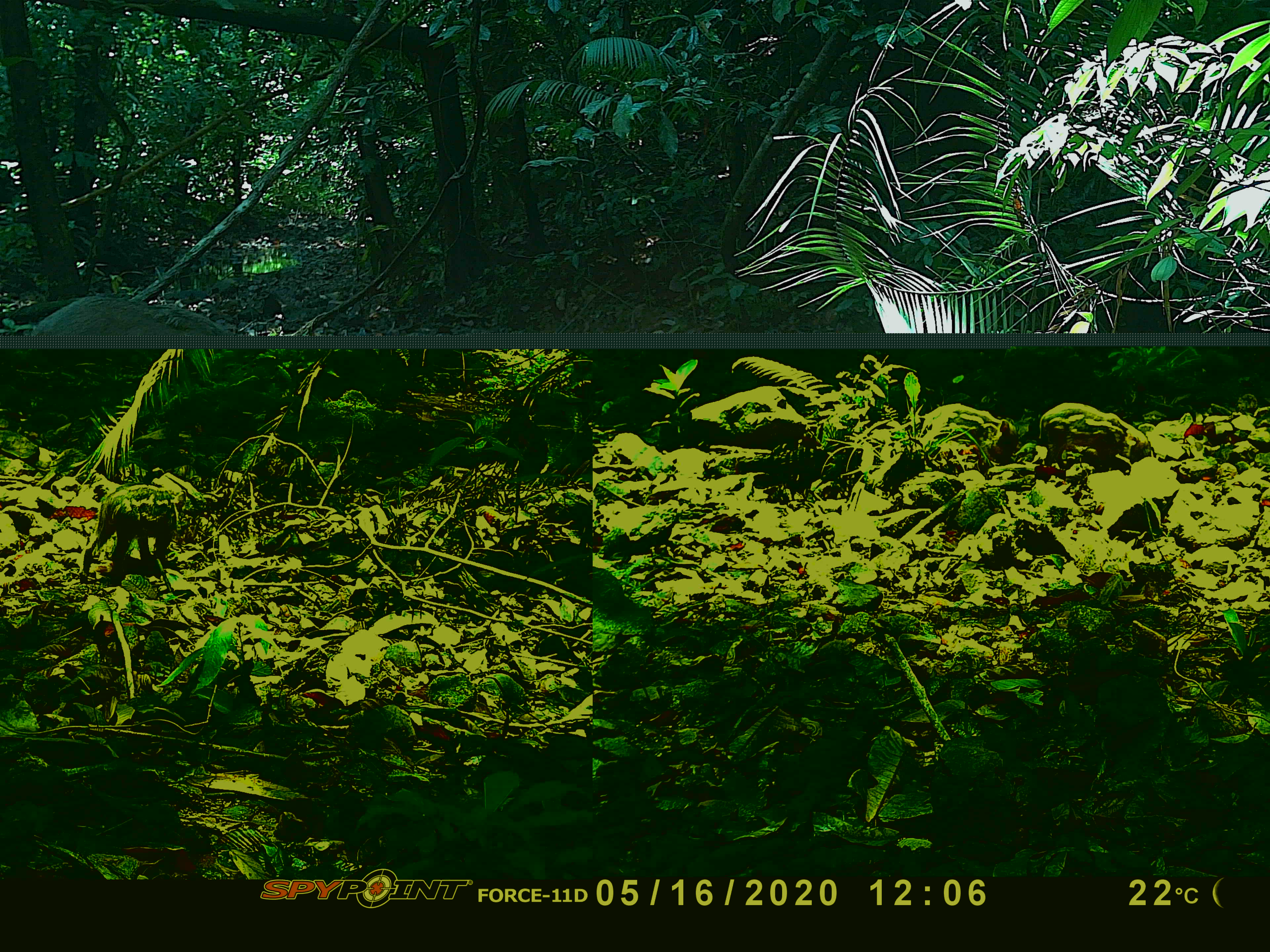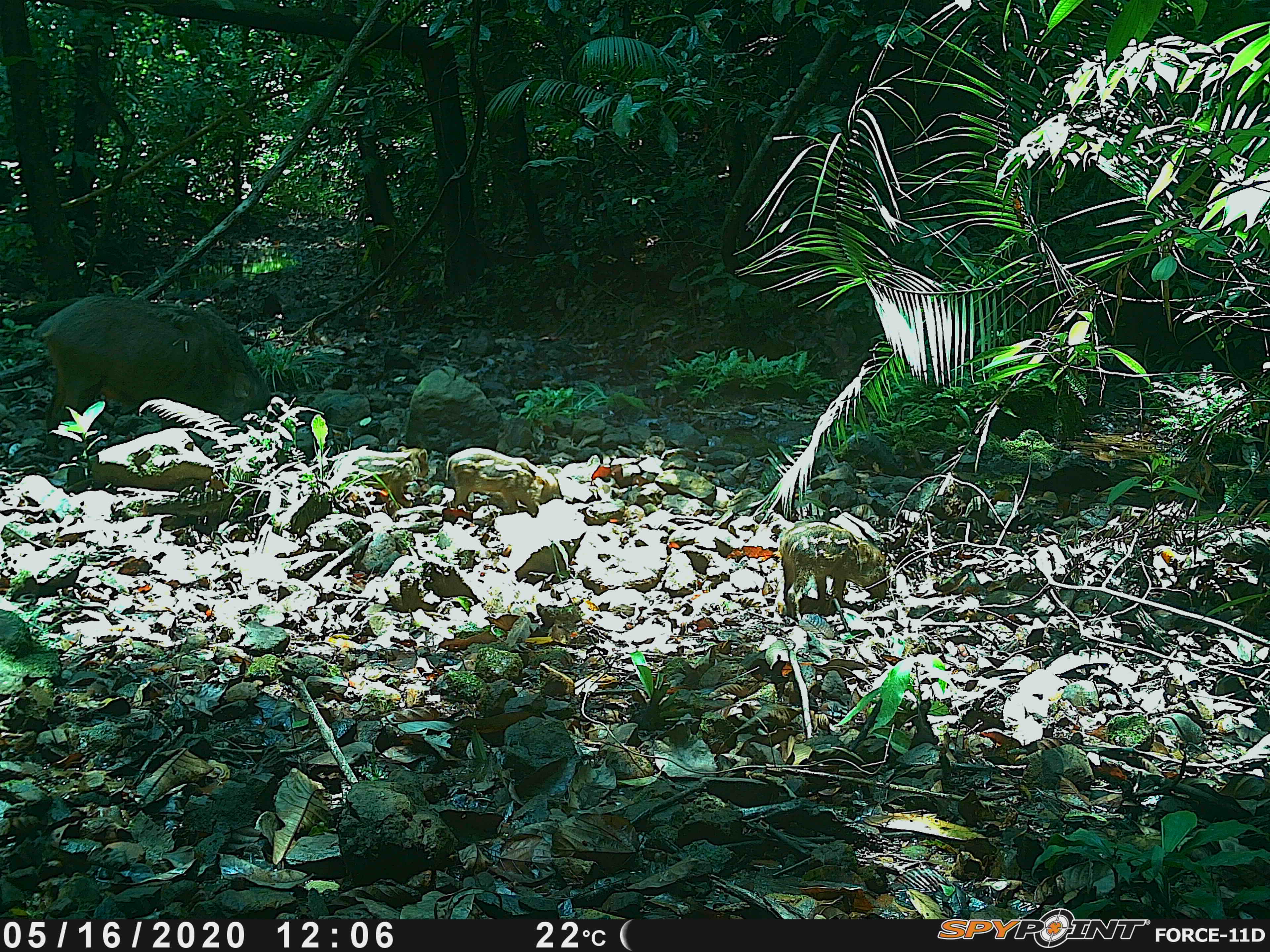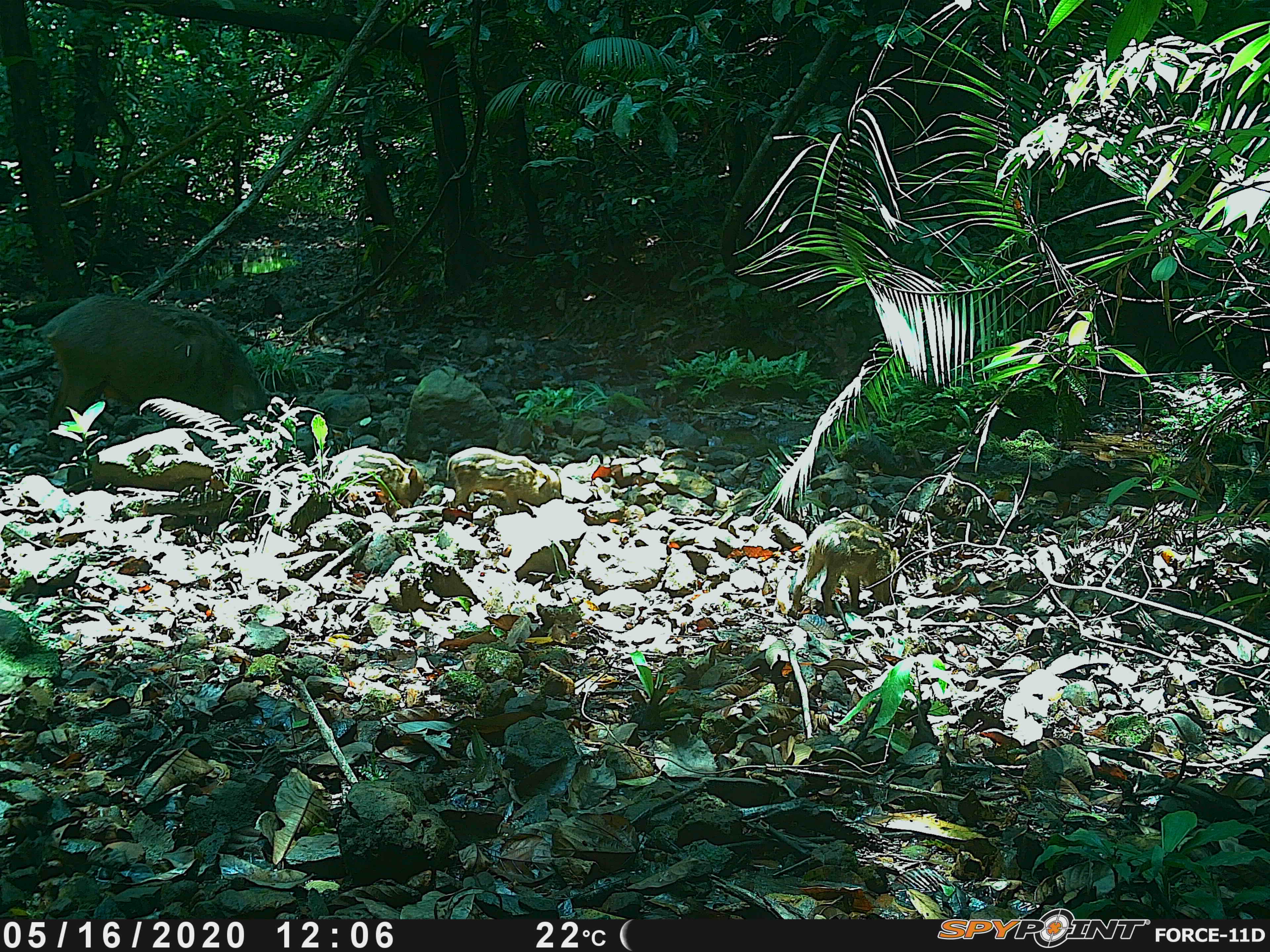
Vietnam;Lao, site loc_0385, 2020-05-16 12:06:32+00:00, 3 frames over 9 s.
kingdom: Animalia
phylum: Chordata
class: Mammalia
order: Artiodactyla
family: Suidae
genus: Sus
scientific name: Sus scrofa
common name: eurasian wild pig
Eurasian wild pig (Sus scrofa). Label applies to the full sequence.